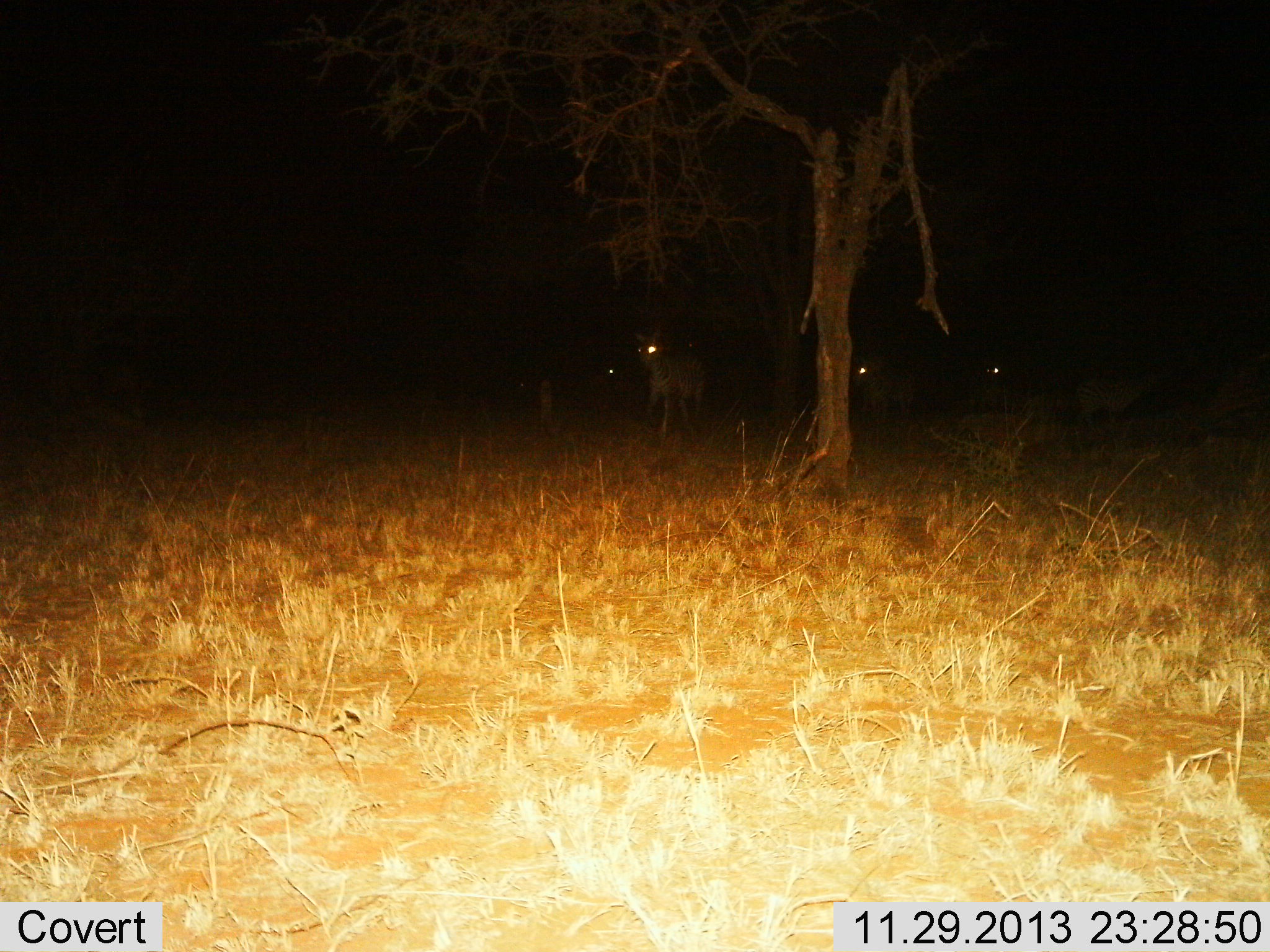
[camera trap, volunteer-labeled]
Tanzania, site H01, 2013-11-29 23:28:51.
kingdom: Animalia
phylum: Chordata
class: Mammalia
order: Perissodactyla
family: Equidae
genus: Equus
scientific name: Equus quagga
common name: plains zebra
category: zebra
Zebra (plains zebra) (Equus quagga), count 4. Behavior (volunteer vote fractions): standing 67%, resting 0%, moving 33%, interacting 0%. Young present (vote fraction): 0%. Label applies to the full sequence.